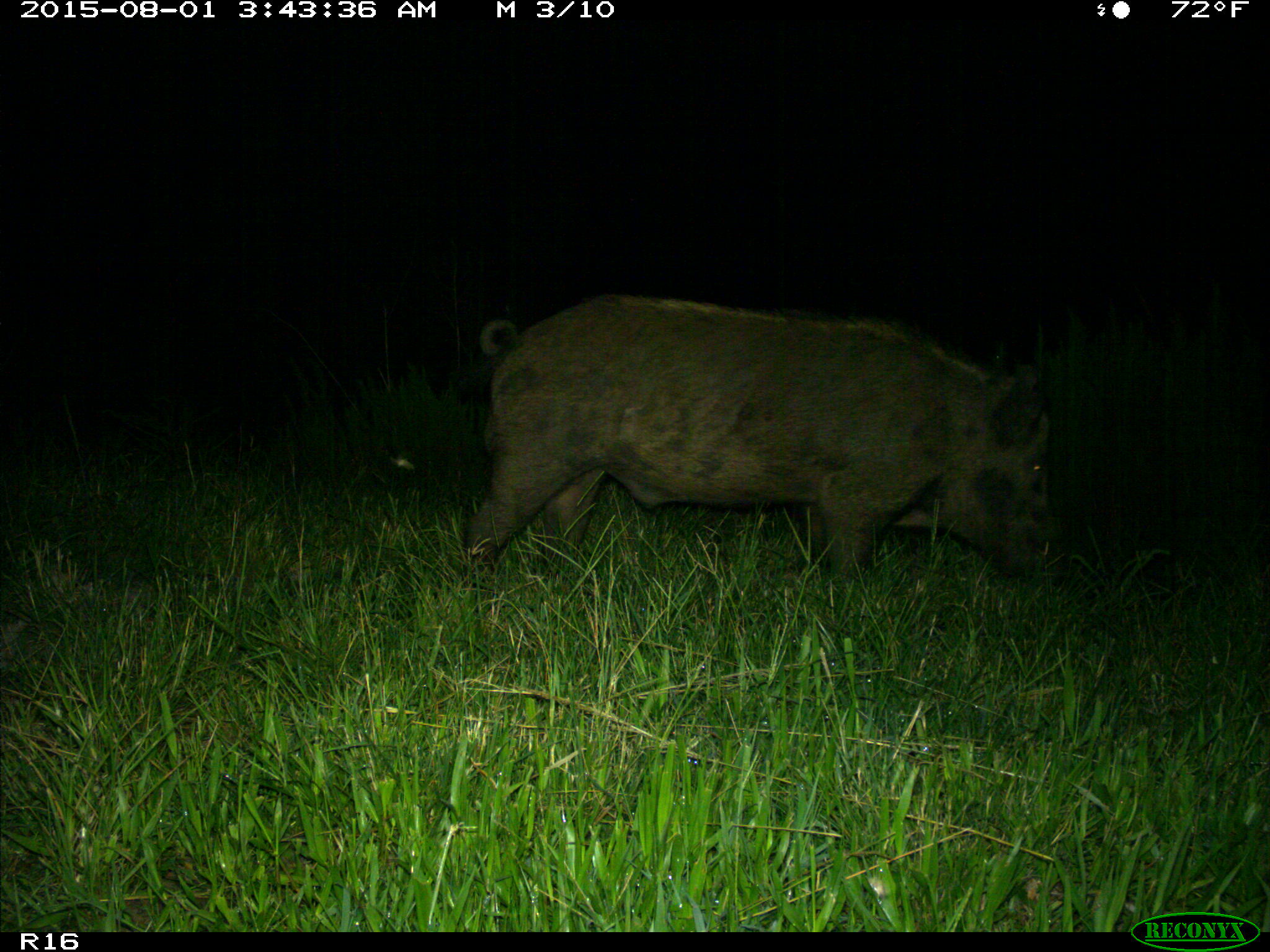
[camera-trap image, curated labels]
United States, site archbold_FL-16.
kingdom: Animalia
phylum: Chordata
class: Mammalia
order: Artiodactyla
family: Suidae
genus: Sus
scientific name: Sus scrofa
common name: wild boar